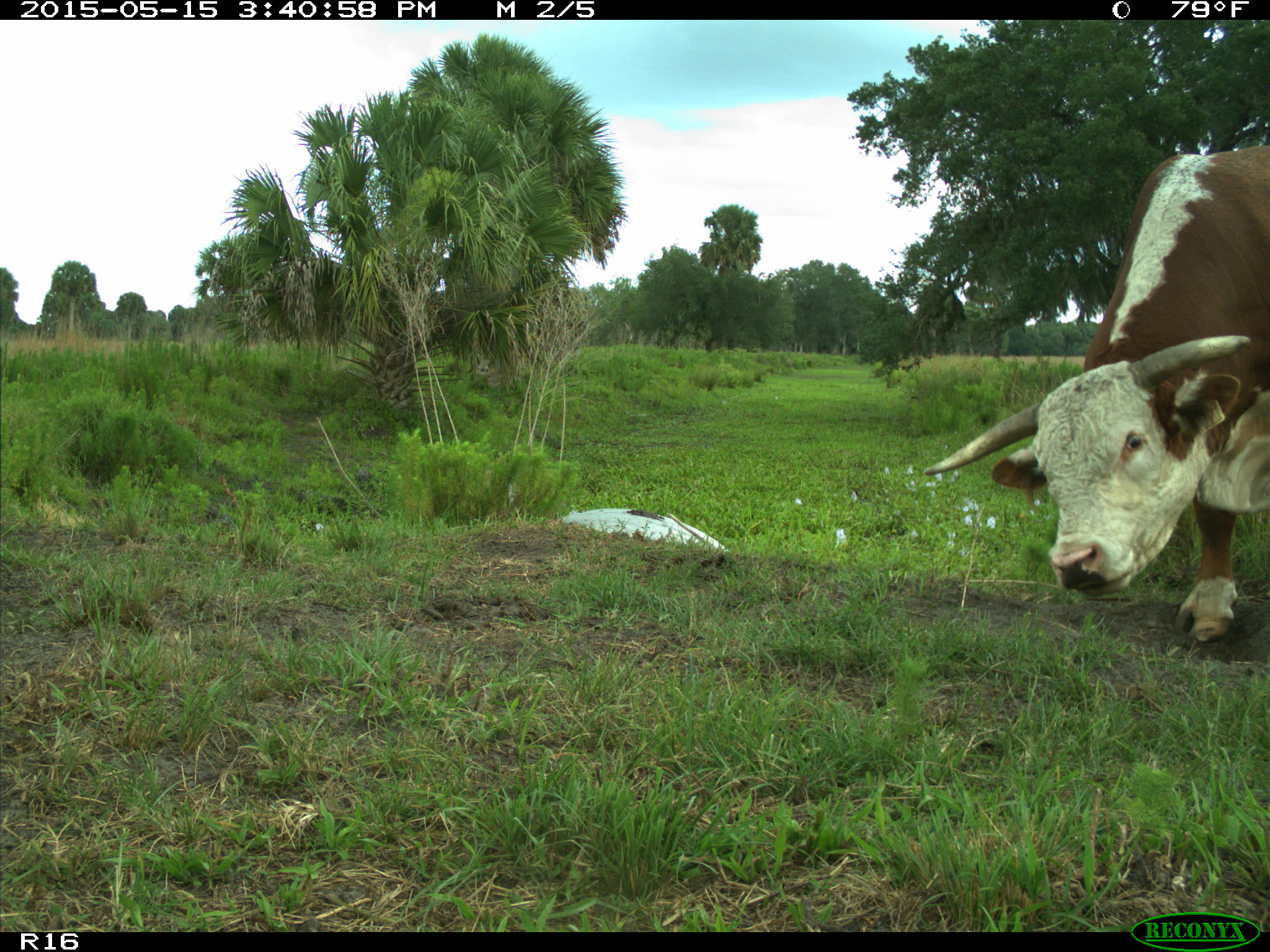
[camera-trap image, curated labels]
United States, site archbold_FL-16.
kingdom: Animalia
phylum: Chordata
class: Mammalia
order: Artiodactyla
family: Bovidae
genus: Bos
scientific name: Bos taurus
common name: domestic cow